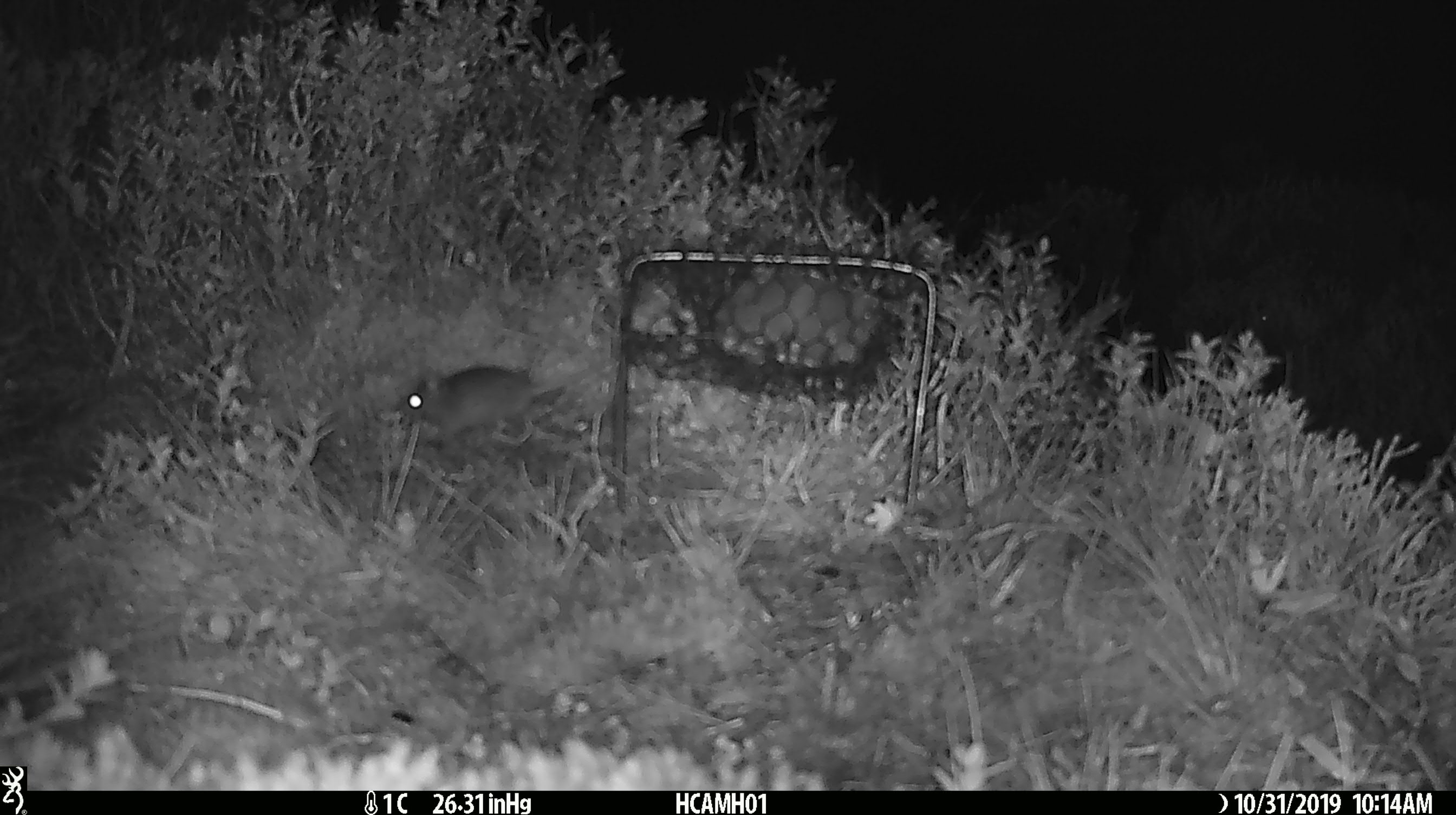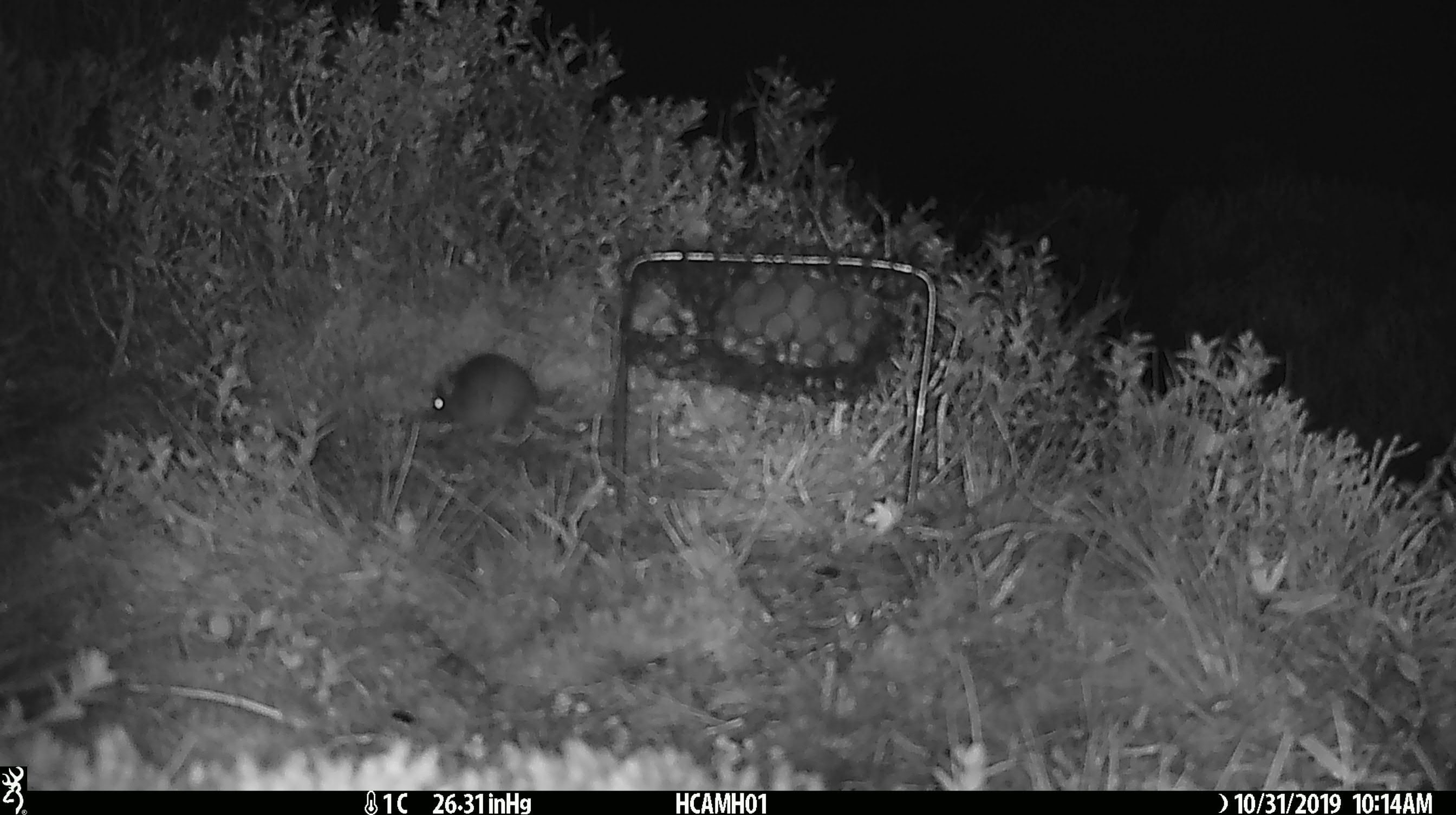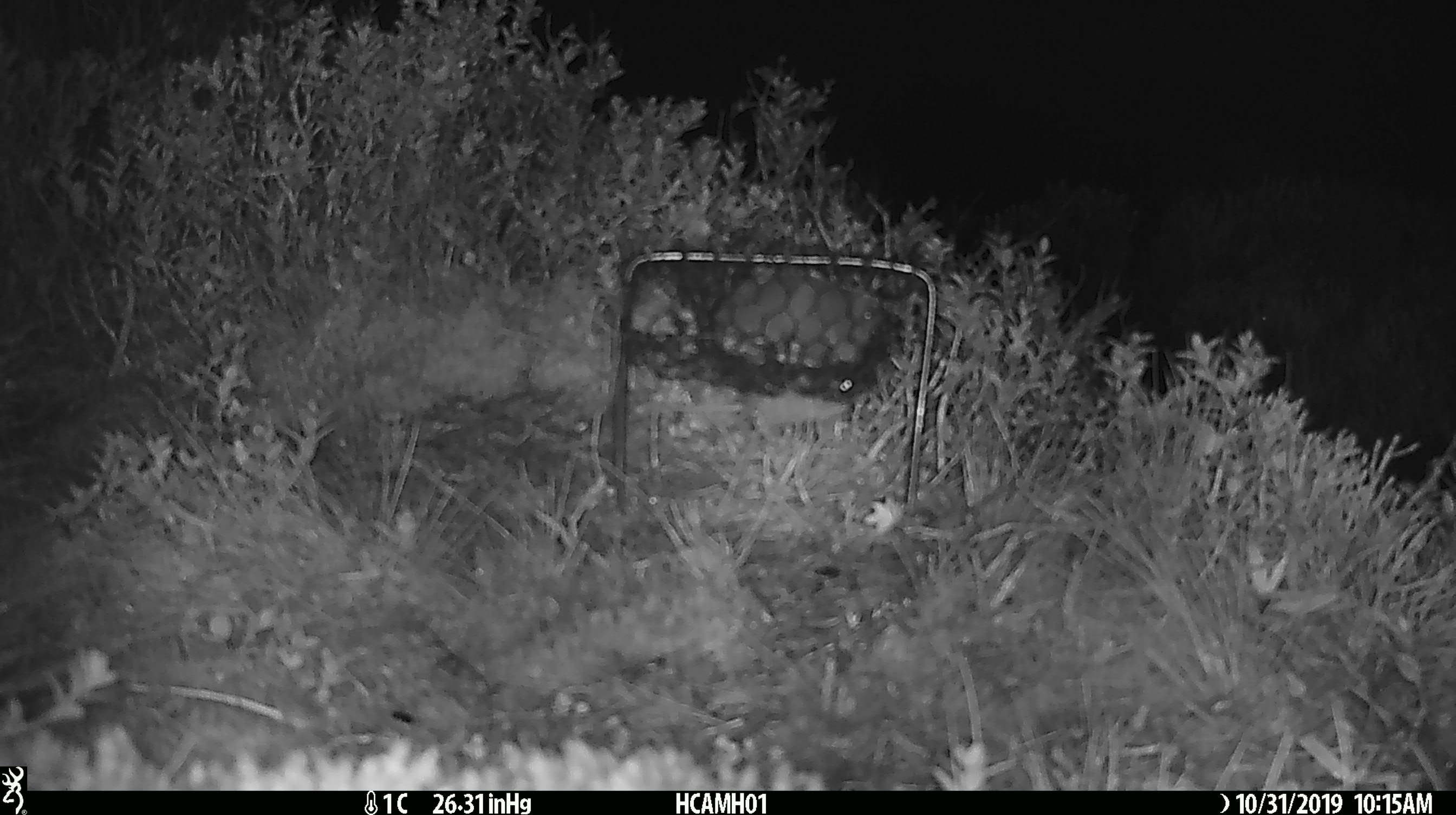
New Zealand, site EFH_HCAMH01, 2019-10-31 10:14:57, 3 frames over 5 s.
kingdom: Animalia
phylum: Chordata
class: Mammalia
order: Rodentia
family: Muridae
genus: Mus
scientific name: Mus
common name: mouse